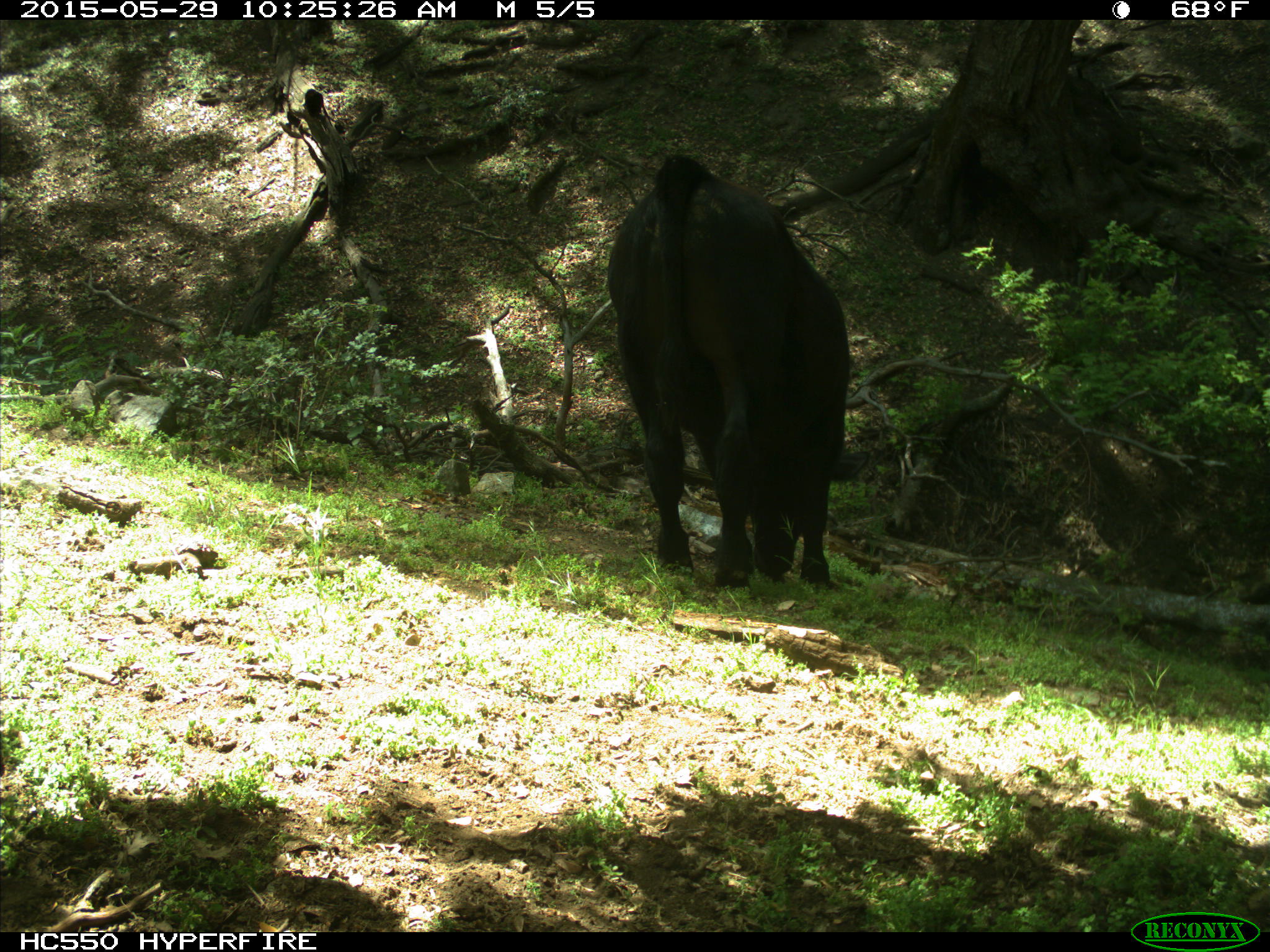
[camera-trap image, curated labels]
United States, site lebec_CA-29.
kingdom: Animalia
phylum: Chordata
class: Mammalia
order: Artiodactyla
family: Bovidae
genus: Bos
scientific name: Bos taurus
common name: domestic cow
Bos taurus (domestic cow).